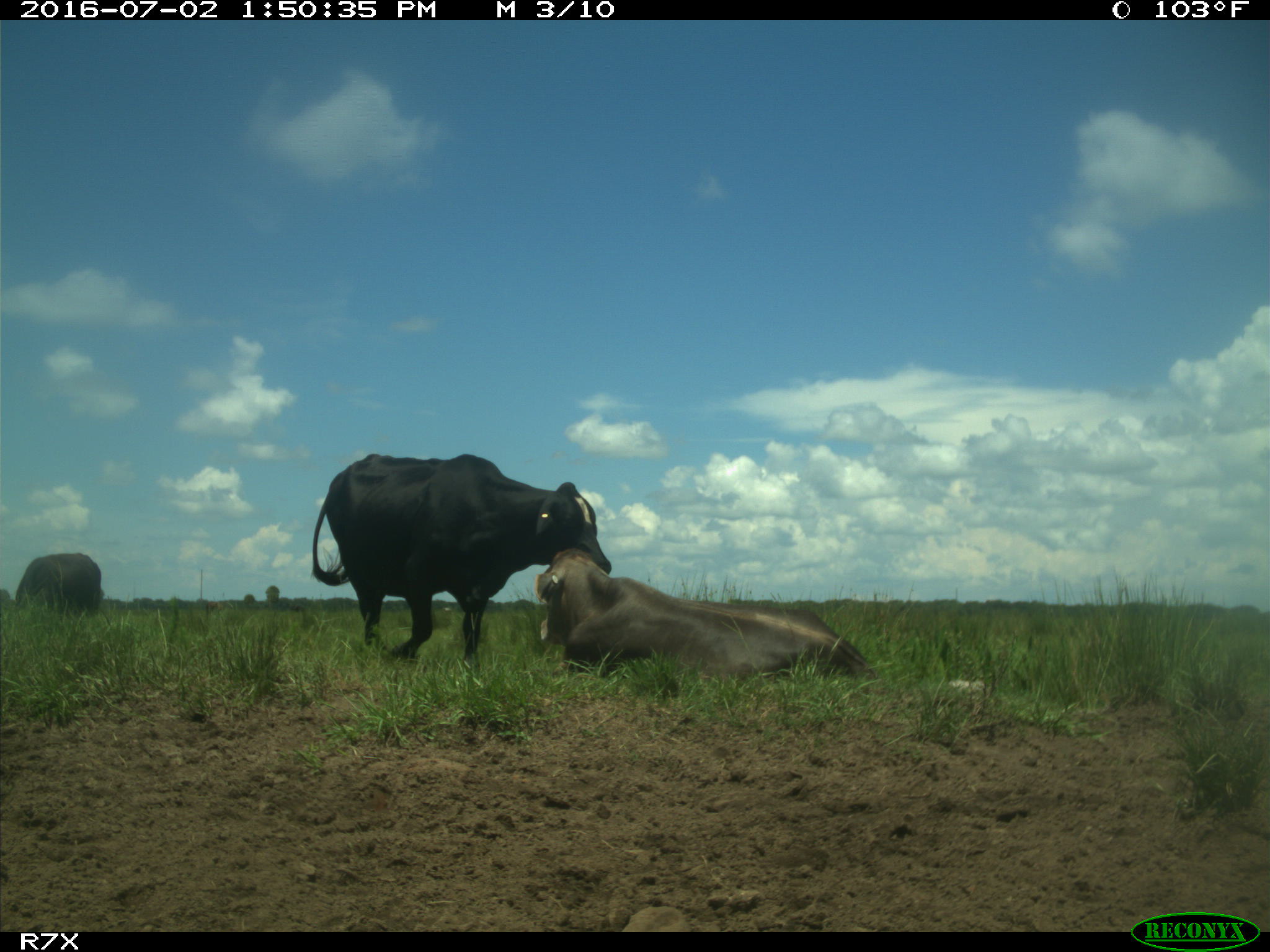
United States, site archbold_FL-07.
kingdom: Animalia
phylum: Chordata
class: Mammalia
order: Artiodactyla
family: Bovidae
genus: Bos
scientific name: Bos taurus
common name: domestic cow